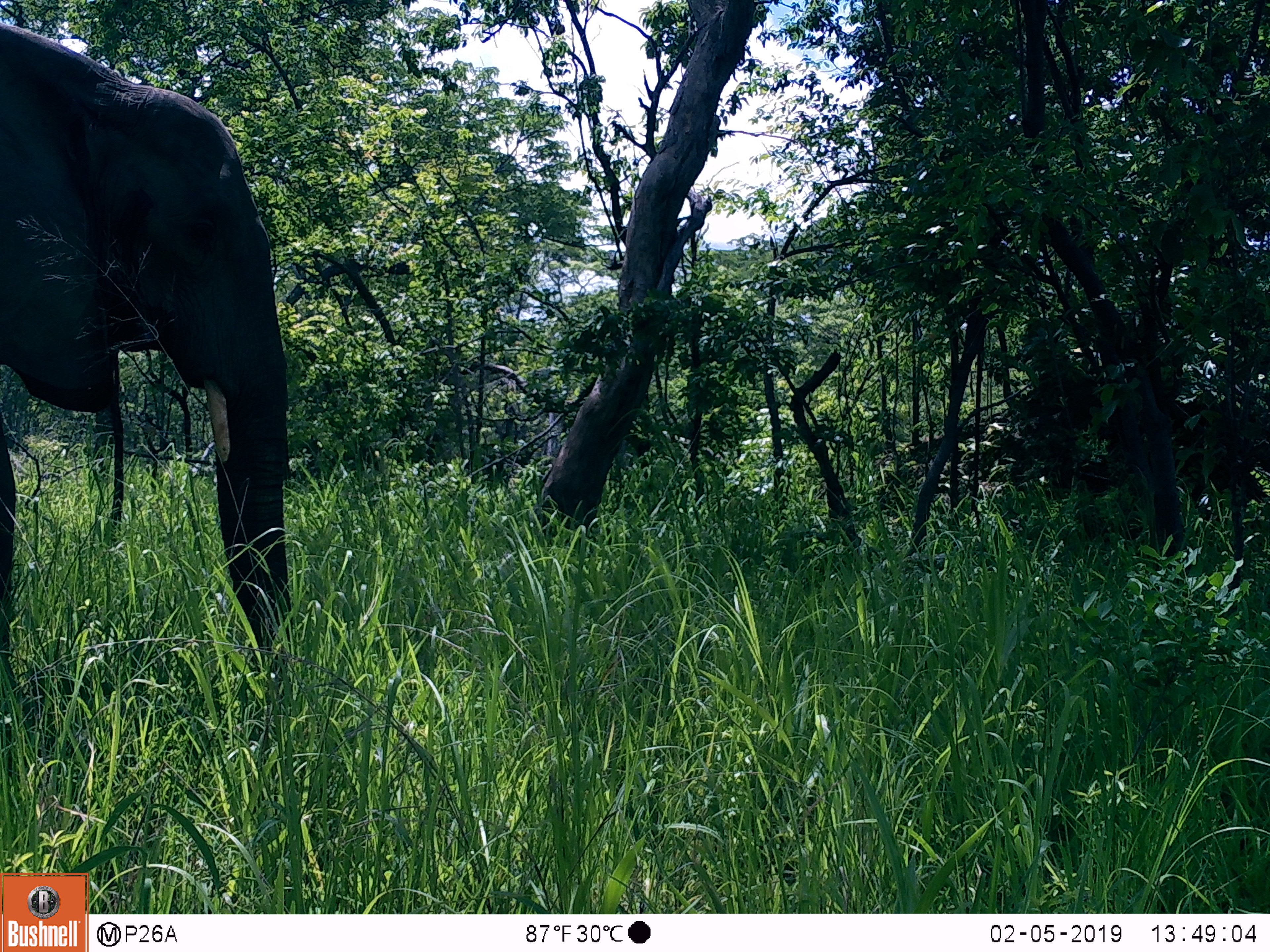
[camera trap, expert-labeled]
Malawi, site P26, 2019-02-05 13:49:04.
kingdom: Animalia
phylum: Chordata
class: Mammalia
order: Proboscidea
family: Elephantidae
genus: Loxodonta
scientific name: Loxodonta africana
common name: african savanna elephant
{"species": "african savanna elephant (Loxodonta africana)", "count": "1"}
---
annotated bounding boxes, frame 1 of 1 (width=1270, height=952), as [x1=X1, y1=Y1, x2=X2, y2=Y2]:
african savanna elephant: [x1=0, y1=18, x2=292, y2=663]